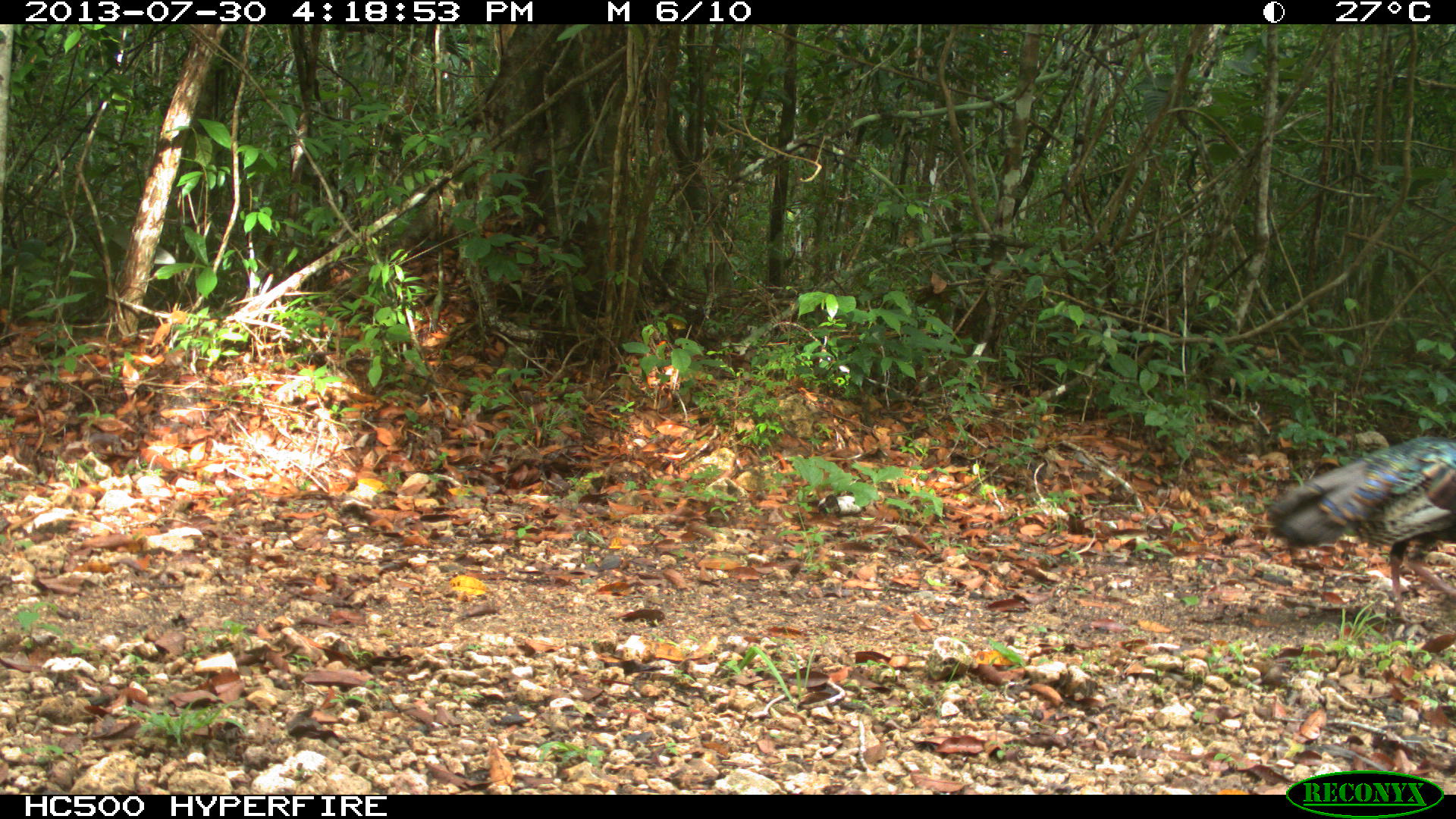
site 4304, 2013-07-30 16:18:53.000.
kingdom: Animalia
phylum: Chordata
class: Aves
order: Galliformes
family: Phasianidae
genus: Meleagris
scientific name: Meleagris ocellata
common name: ocellated turkey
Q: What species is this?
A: Meleagris ocellata (ocellated turkey).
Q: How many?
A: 1.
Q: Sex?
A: Female.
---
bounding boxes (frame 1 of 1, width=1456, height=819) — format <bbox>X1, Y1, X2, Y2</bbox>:
meleagris ocellata: <bbox>1266, 437, 1456, 625</bbox>